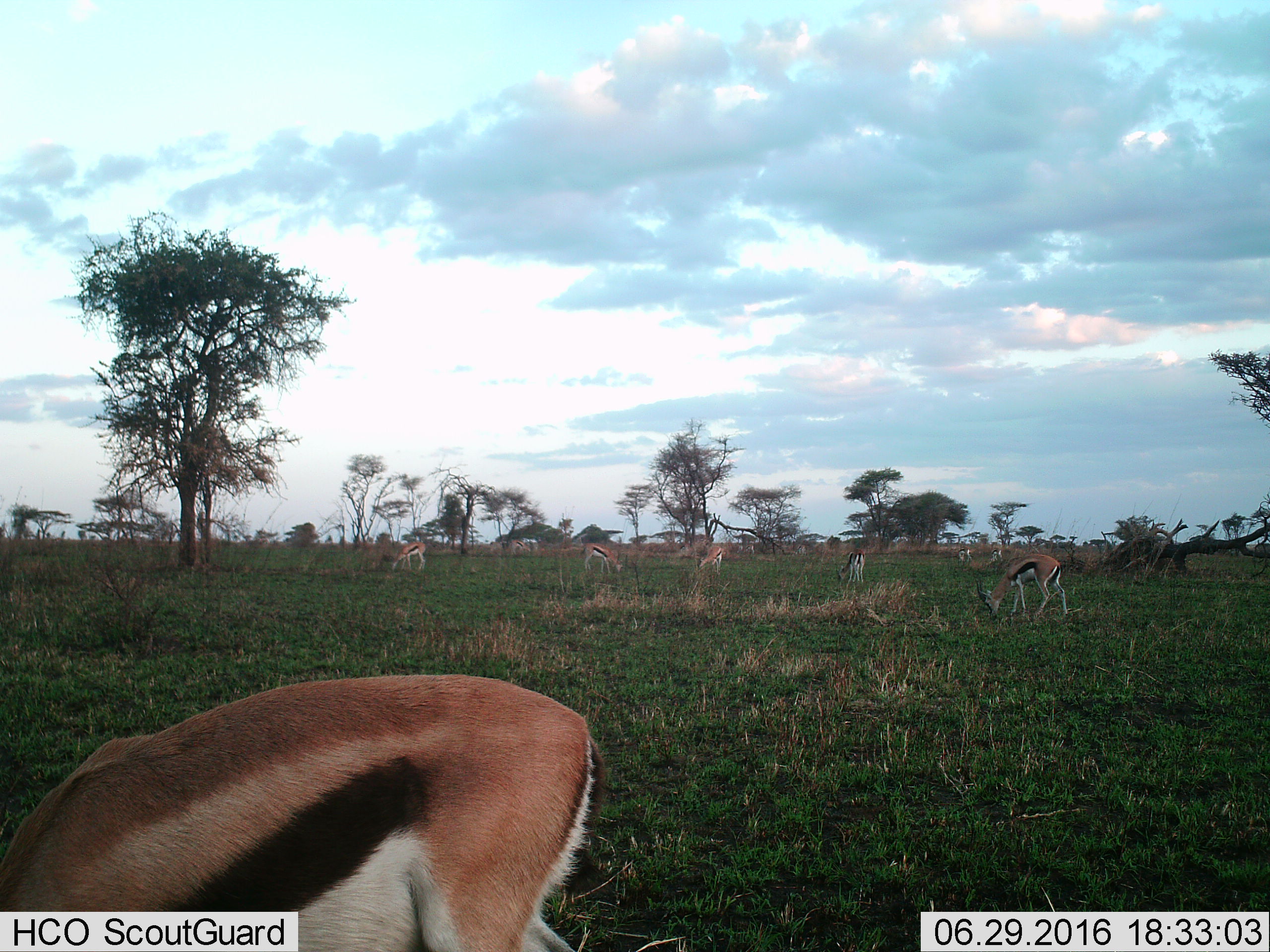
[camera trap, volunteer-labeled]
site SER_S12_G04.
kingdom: Animalia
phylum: Chordata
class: Mammalia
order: Artiodactyla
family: Bovidae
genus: Eudorcas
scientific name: Eudorcas thomsonii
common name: thomson's gazelle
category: gazellethomsons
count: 9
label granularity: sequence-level